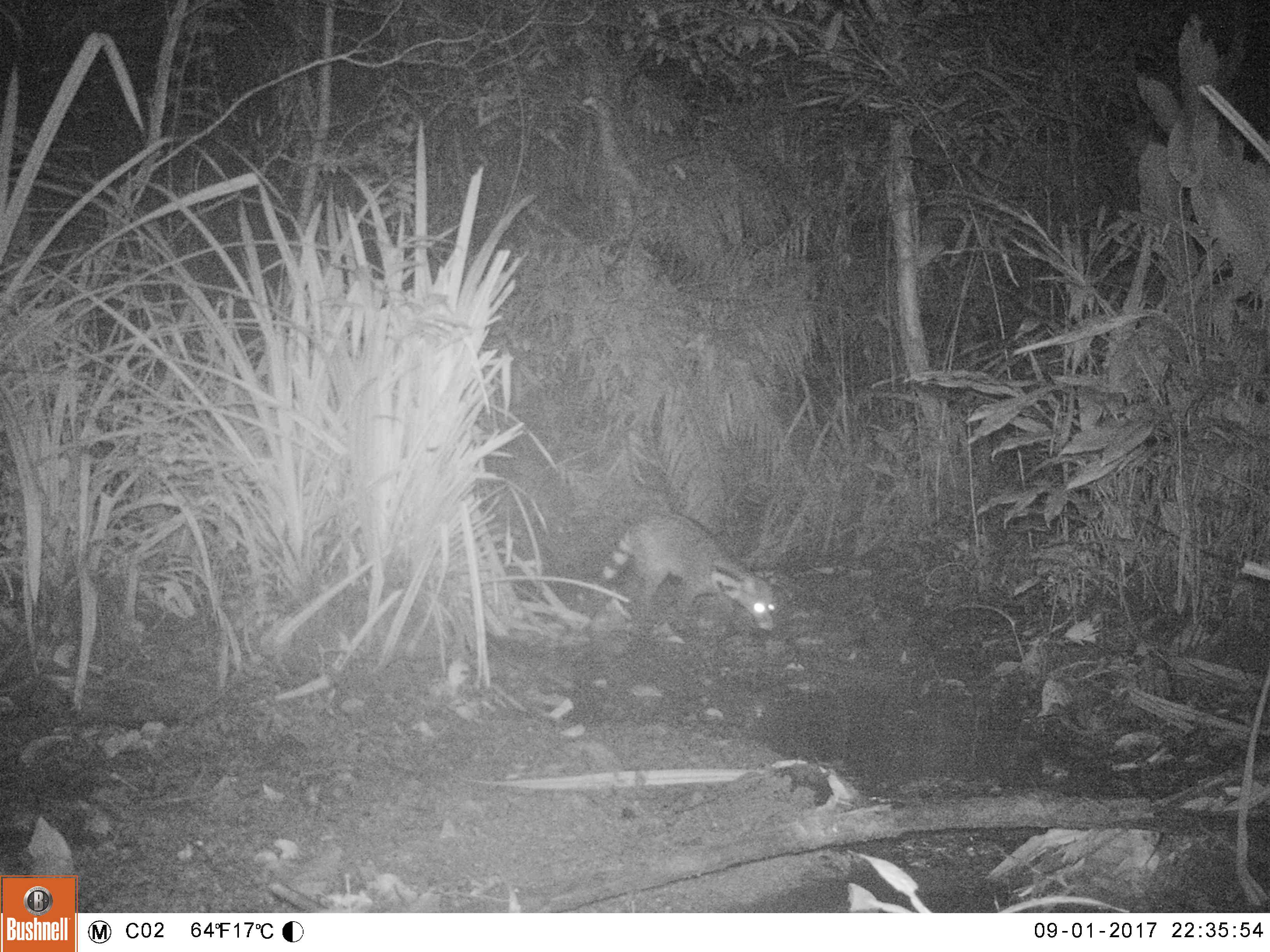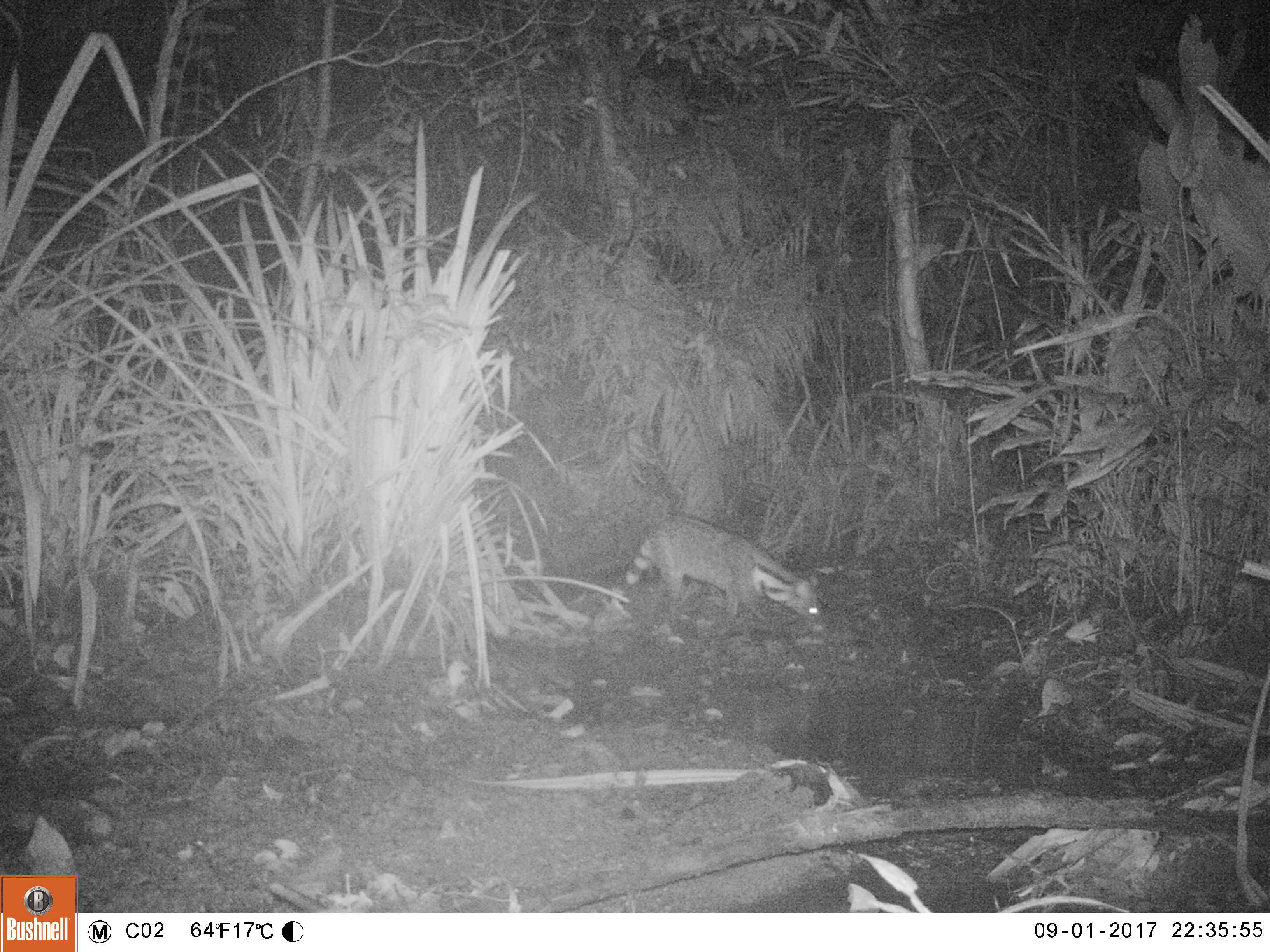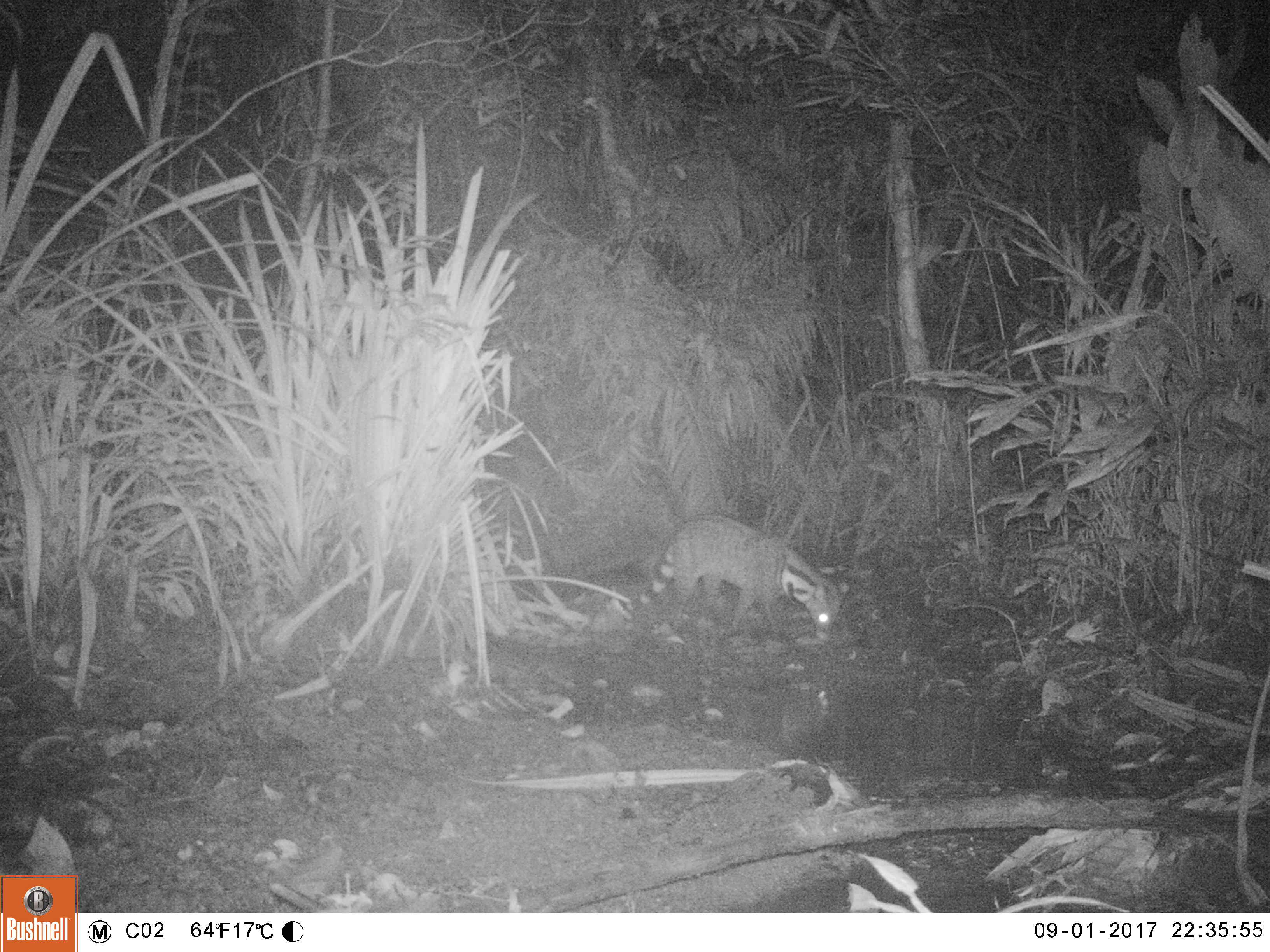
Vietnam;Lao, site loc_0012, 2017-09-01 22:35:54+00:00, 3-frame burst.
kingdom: Animalia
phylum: Chordata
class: Mammalia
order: Carnivora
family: Viverridae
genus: Viverra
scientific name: Viverra zibetha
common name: large indian civet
Large indian civet (Viverra zibetha). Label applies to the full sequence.